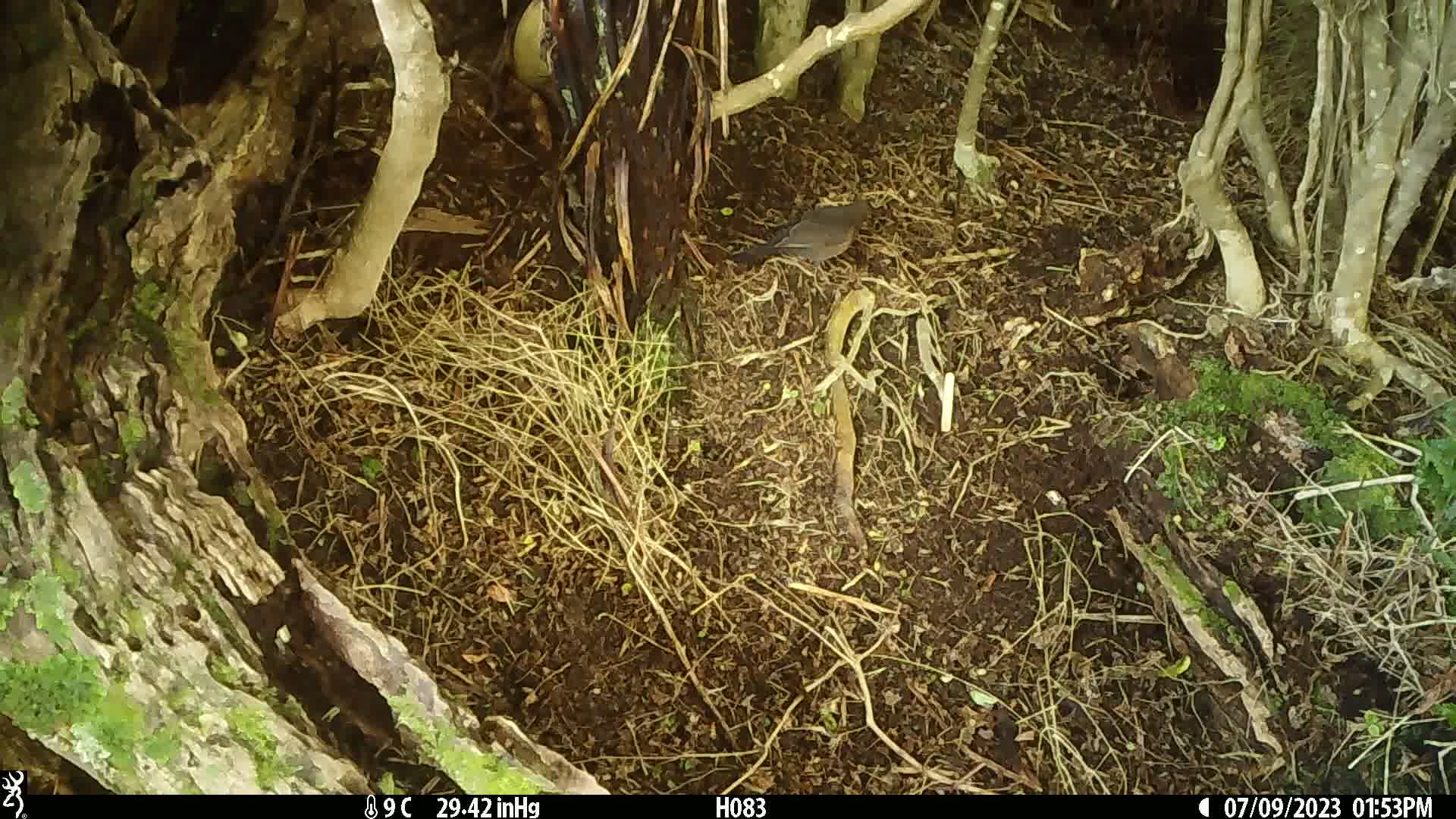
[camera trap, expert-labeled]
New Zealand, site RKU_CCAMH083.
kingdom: Animalia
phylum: Chordata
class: Aves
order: Passeriformes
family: Turdidae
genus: Turdus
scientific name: Turdus merula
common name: eurasian blackbird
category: blackbird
Blackbird (eurasian blackbird) (Turdus merula).